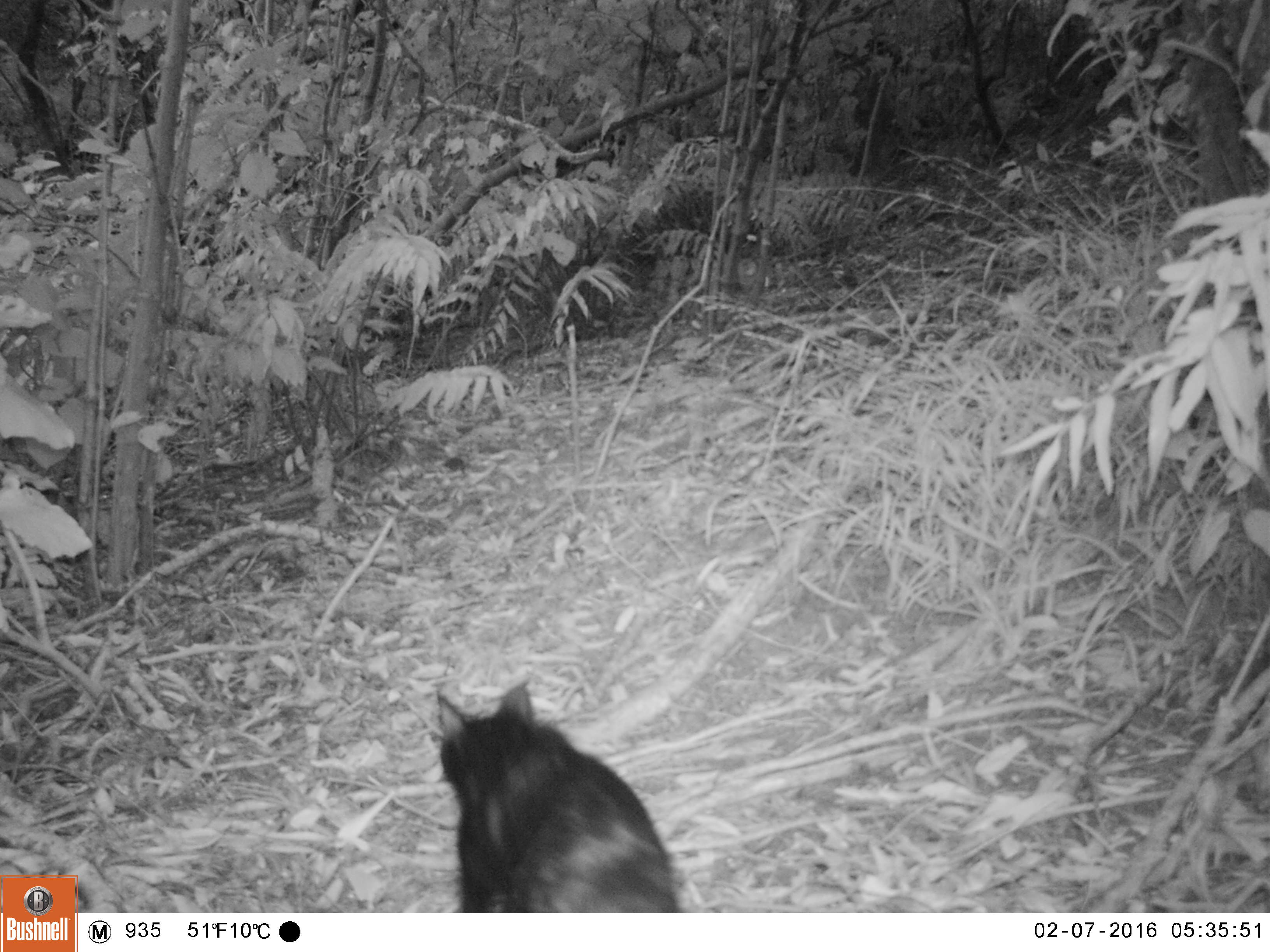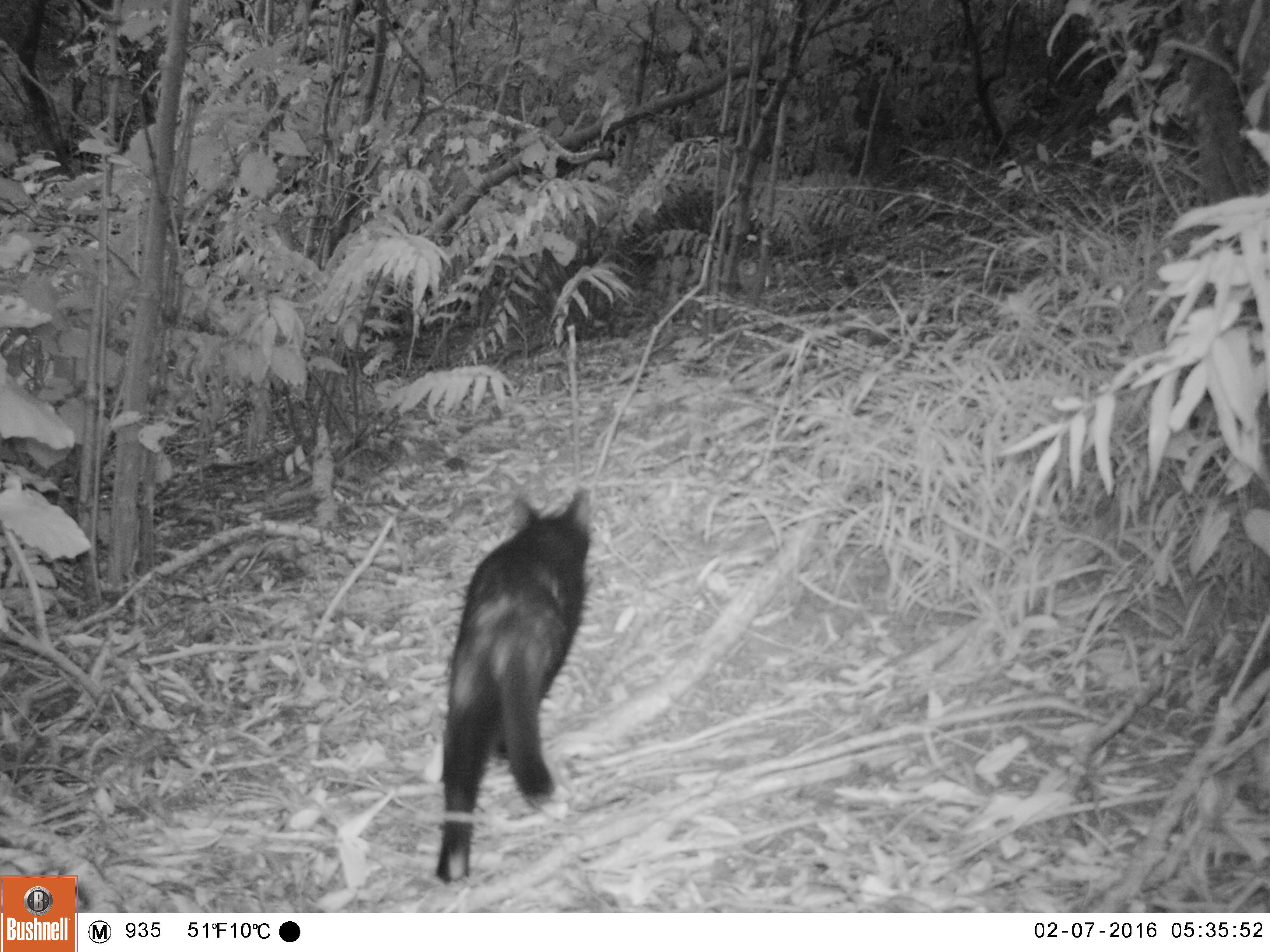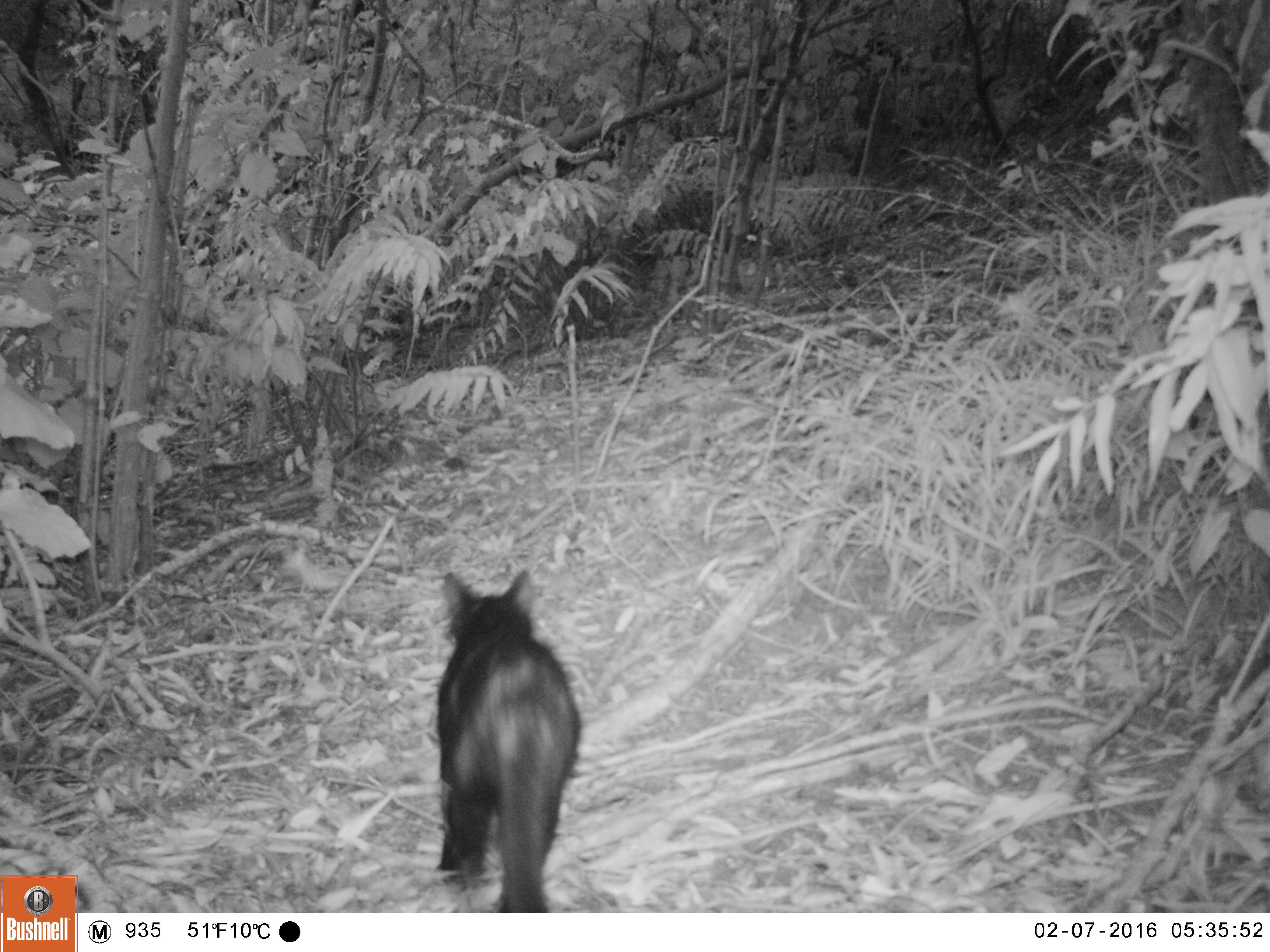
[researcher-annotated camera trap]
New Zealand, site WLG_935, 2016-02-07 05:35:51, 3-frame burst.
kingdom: Animalia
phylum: Chordata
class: Mammalia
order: Carnivora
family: Felidae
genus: Felis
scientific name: Felis catus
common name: domestic cat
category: cat